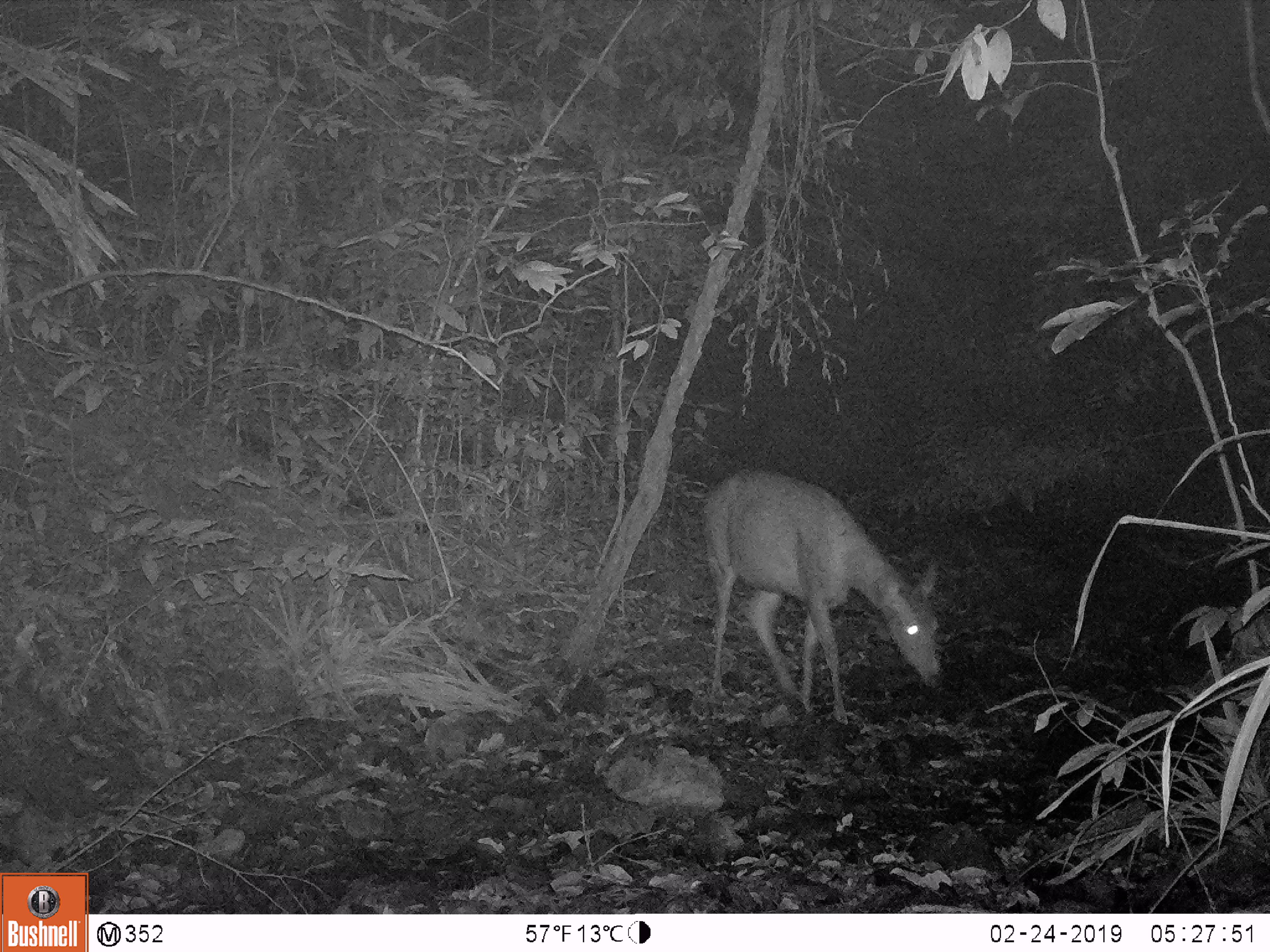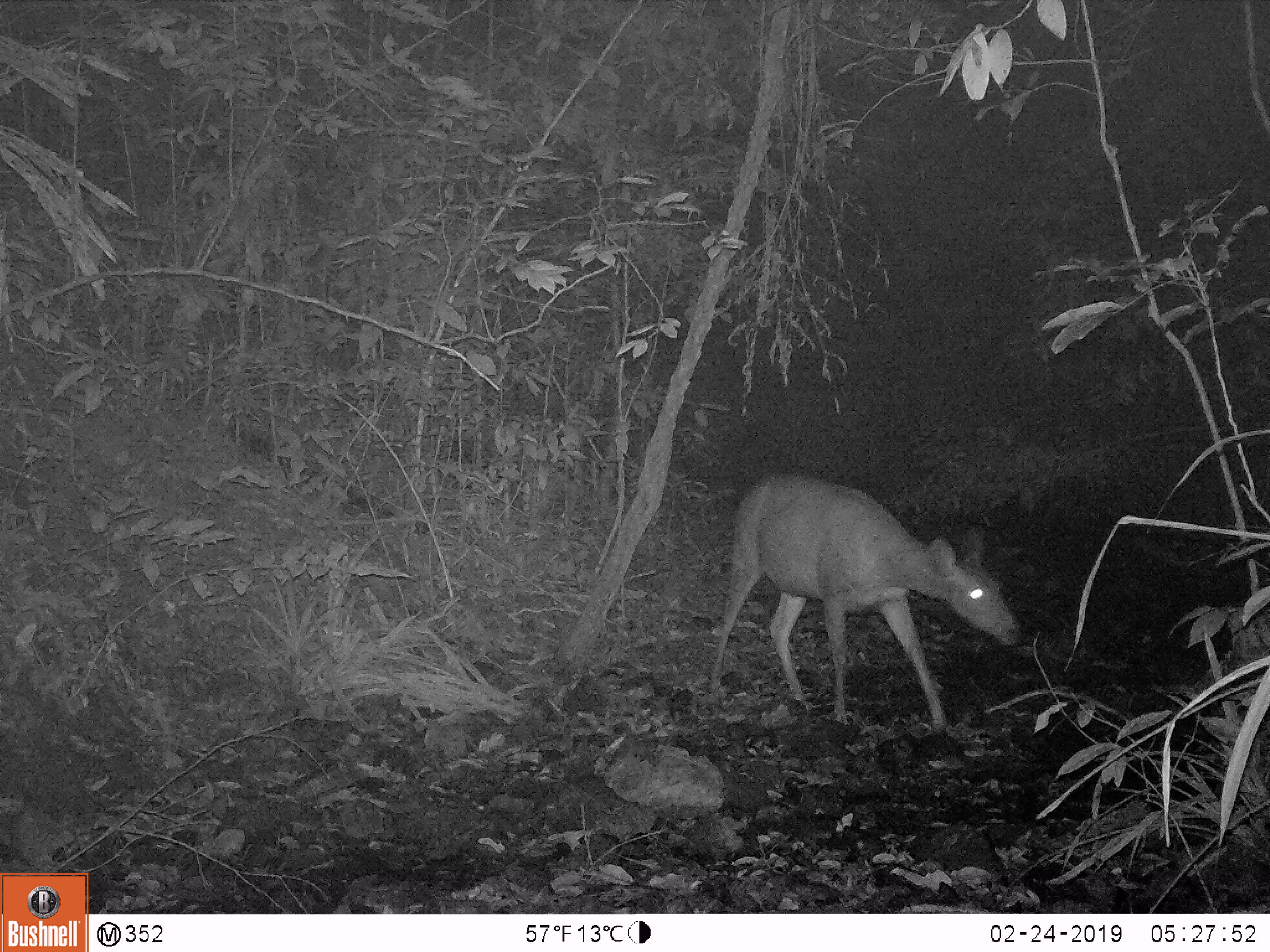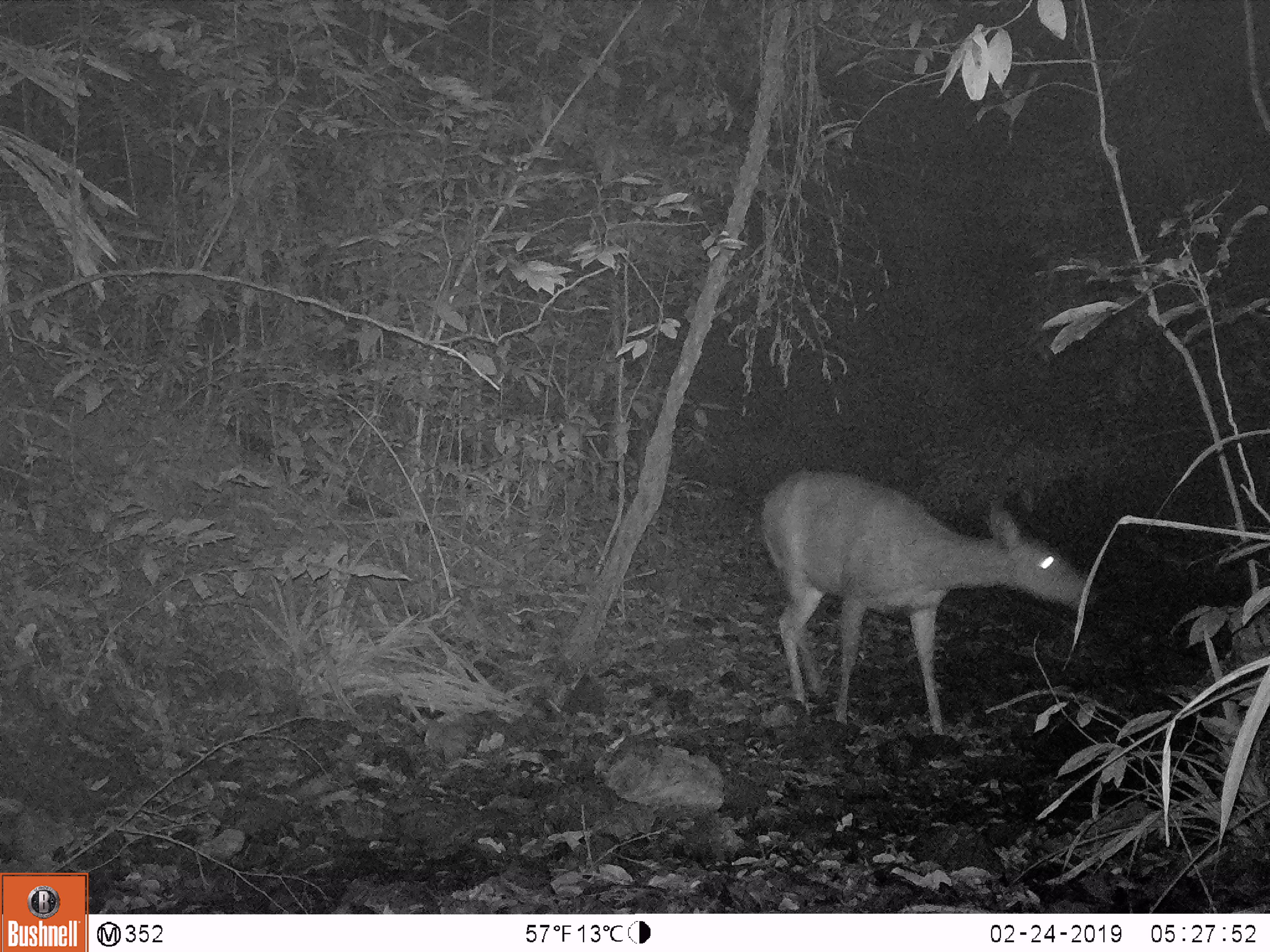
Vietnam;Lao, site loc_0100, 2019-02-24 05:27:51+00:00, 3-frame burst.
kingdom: Animalia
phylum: Chordata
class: Mammalia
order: Artiodactyla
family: Cervidae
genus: Rusa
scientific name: Rusa unicolor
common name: sambar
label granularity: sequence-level